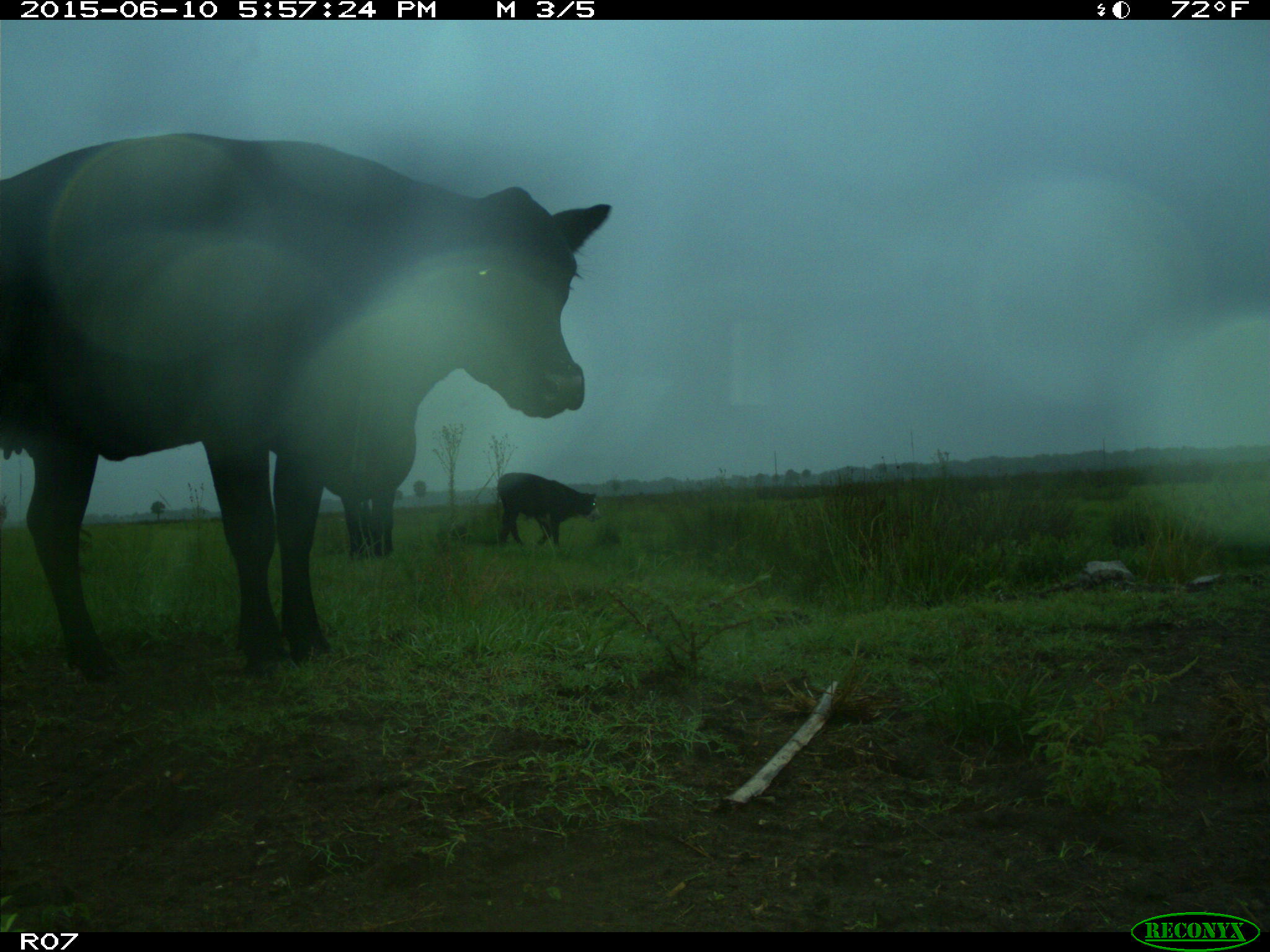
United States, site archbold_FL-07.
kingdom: Animalia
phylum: Chordata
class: Mammalia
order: Artiodactyla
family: Bovidae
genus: Bos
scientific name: Bos taurus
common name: domestic cow